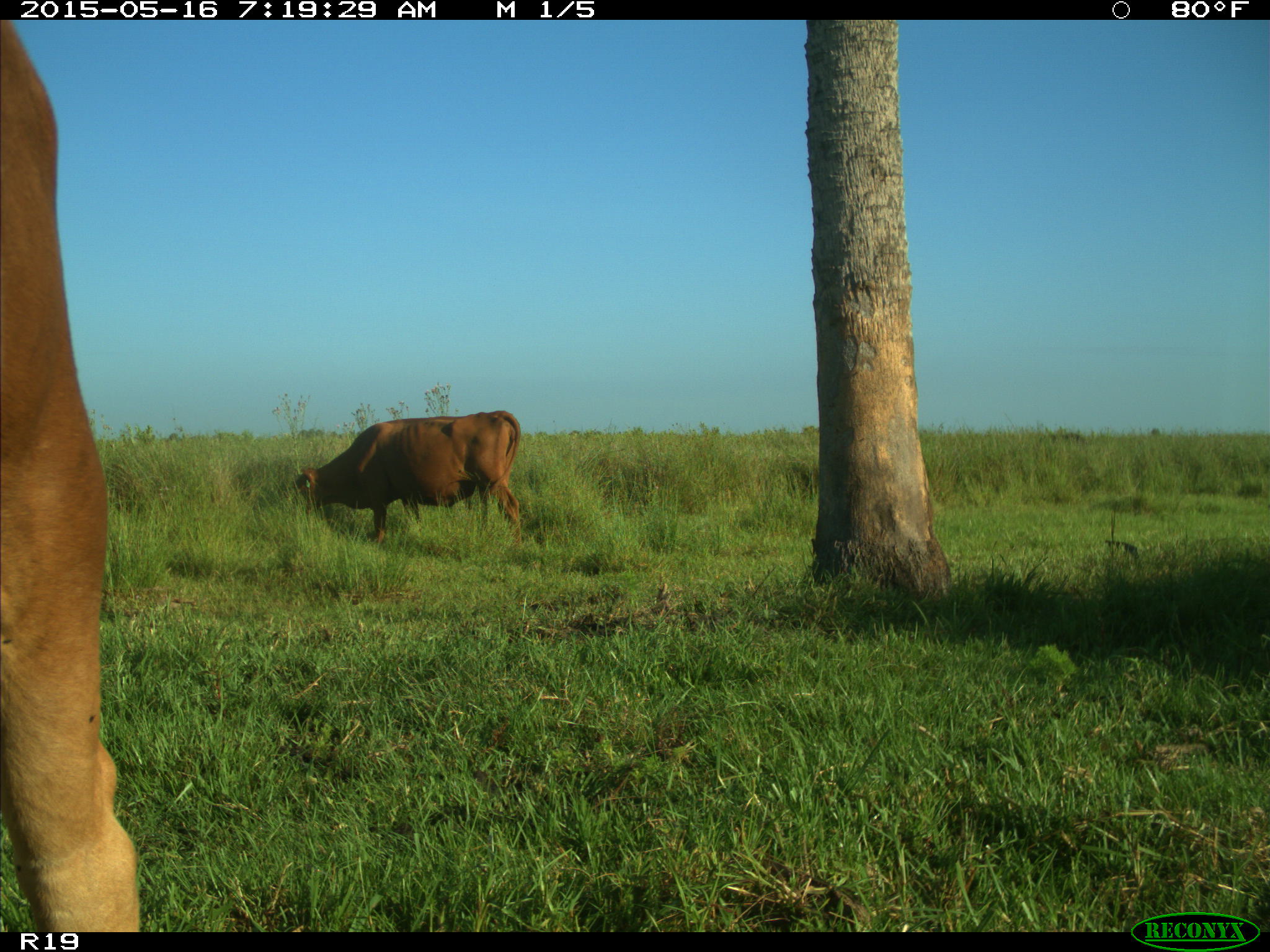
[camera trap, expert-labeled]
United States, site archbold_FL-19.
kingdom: Animalia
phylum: Chordata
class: Mammalia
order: Artiodactyla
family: Bovidae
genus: Bos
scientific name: Bos taurus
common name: domestic cow